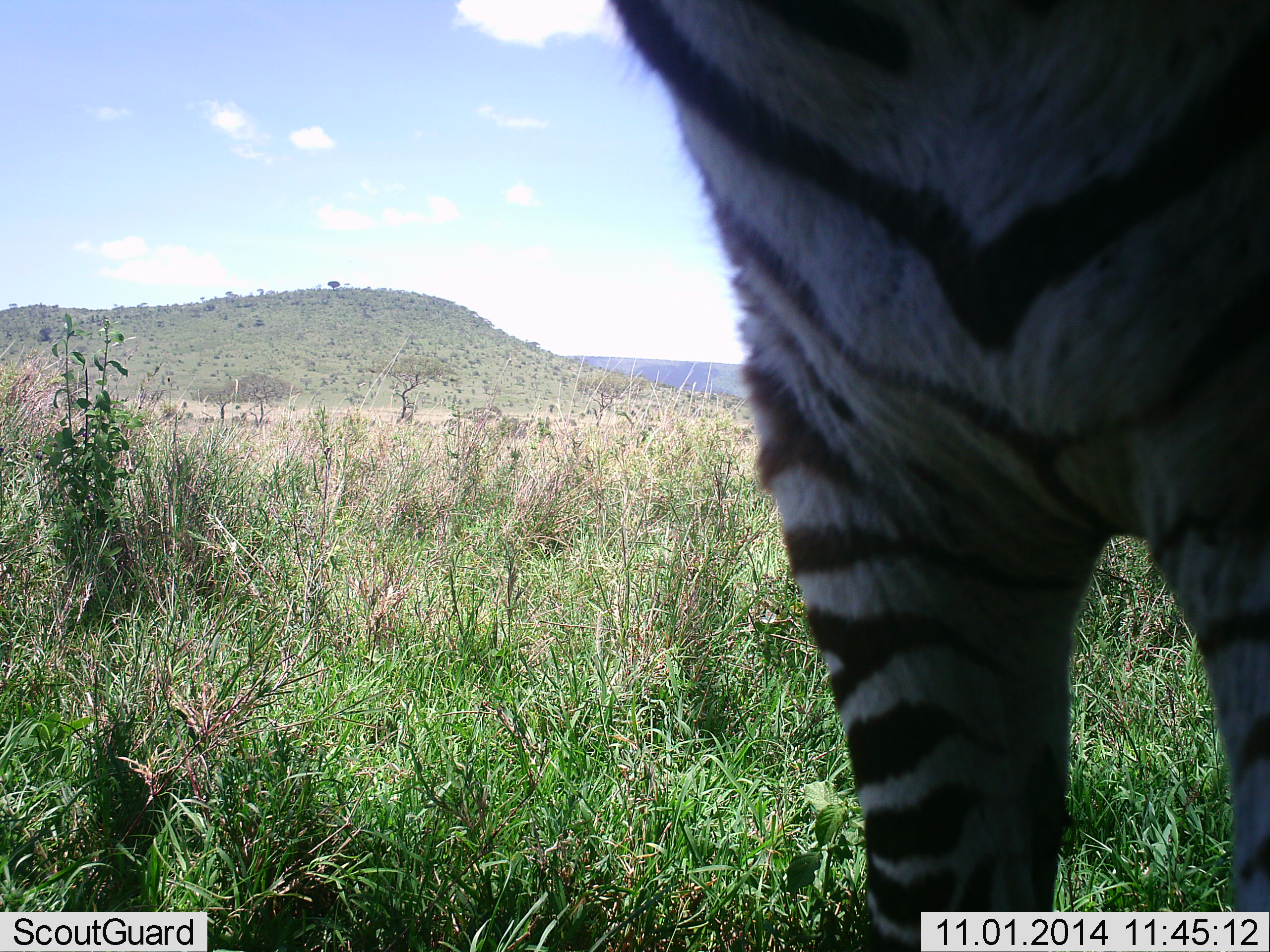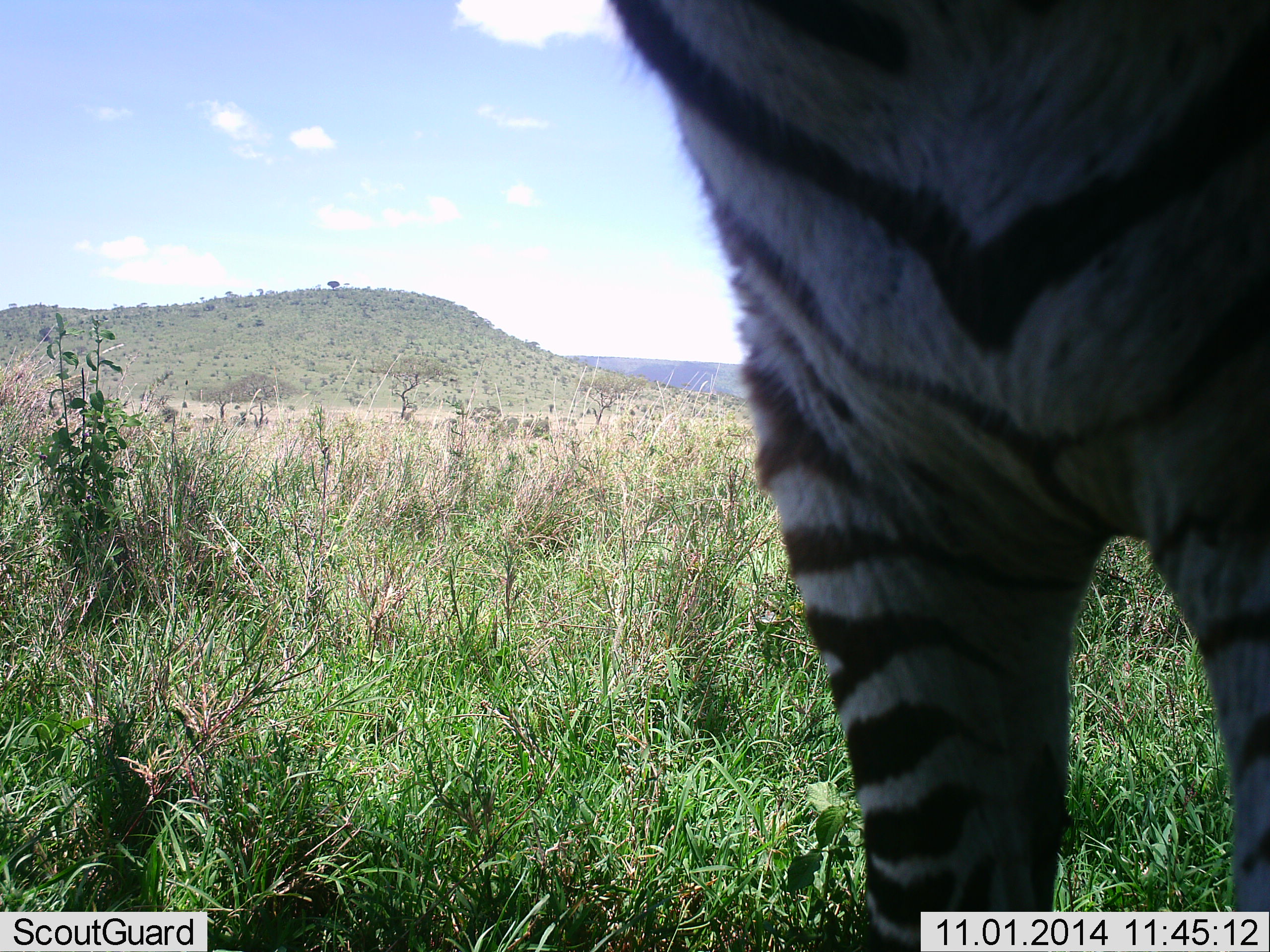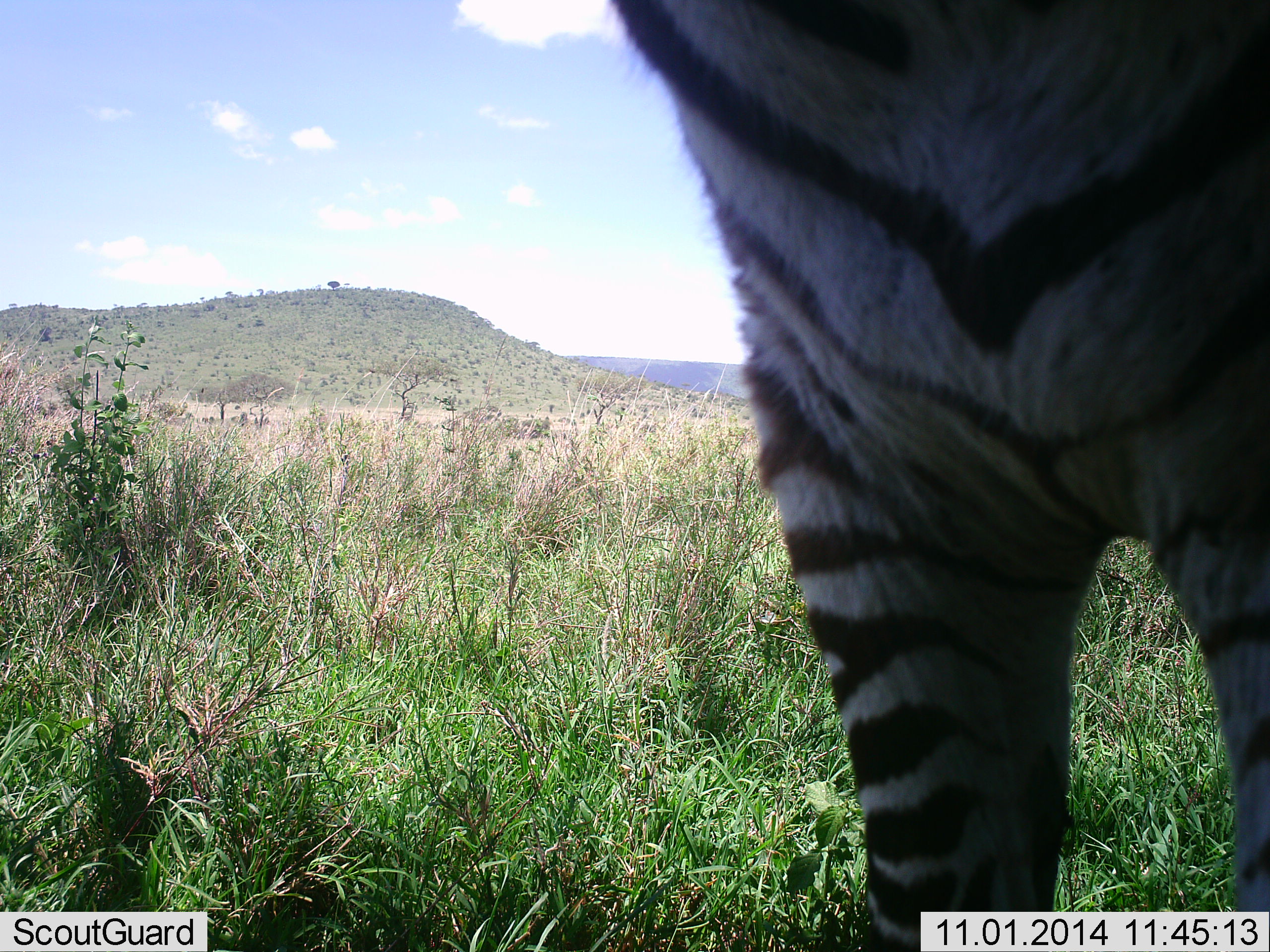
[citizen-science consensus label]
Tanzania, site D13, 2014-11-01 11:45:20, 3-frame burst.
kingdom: Animalia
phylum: Chordata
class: Mammalia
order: Perissodactyla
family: Equidae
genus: Equus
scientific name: Equus quagga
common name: plains zebra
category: zebra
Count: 1.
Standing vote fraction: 100%.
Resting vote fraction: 0%.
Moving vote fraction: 0%.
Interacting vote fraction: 0%.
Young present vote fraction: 0%.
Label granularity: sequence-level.